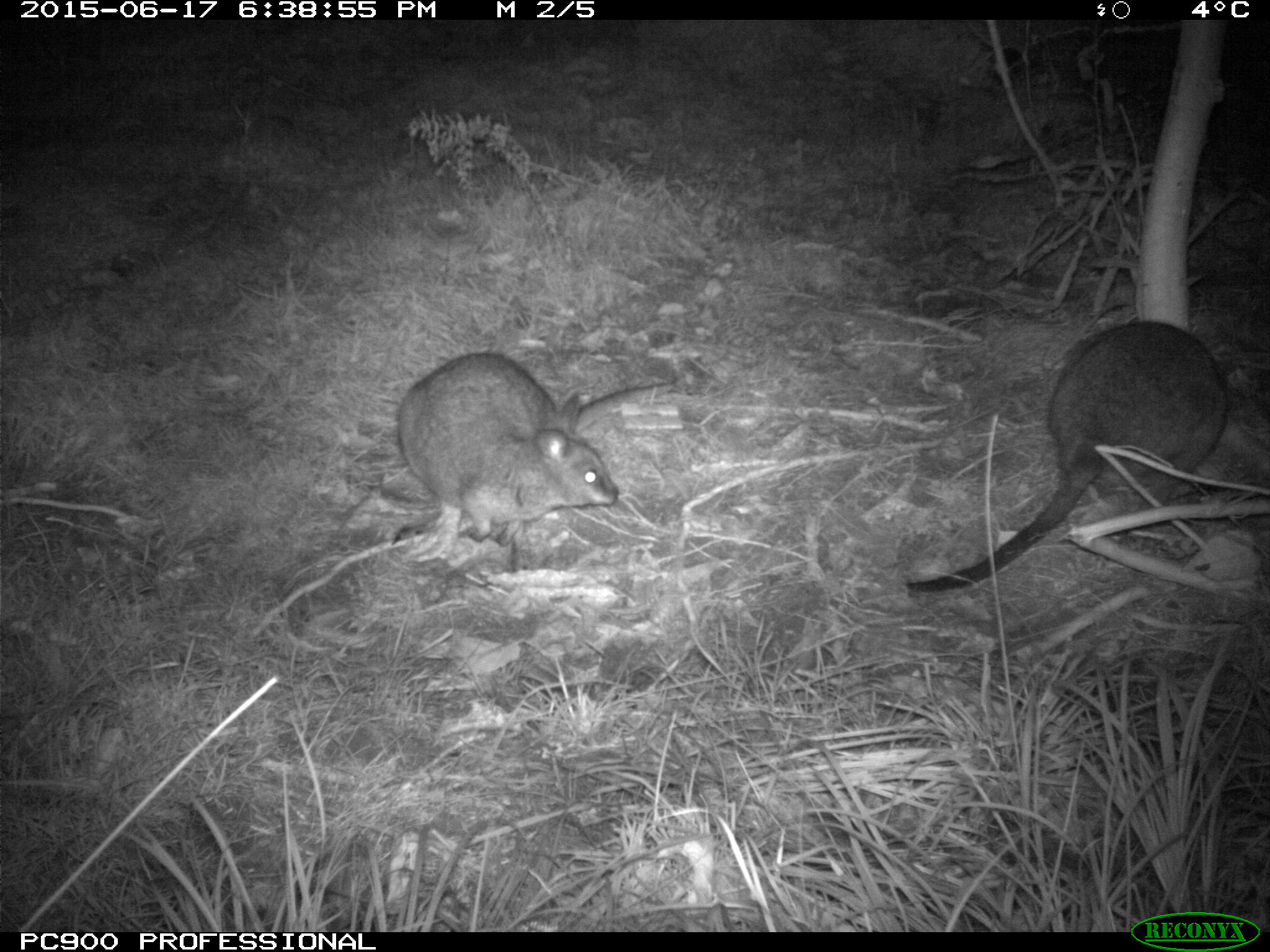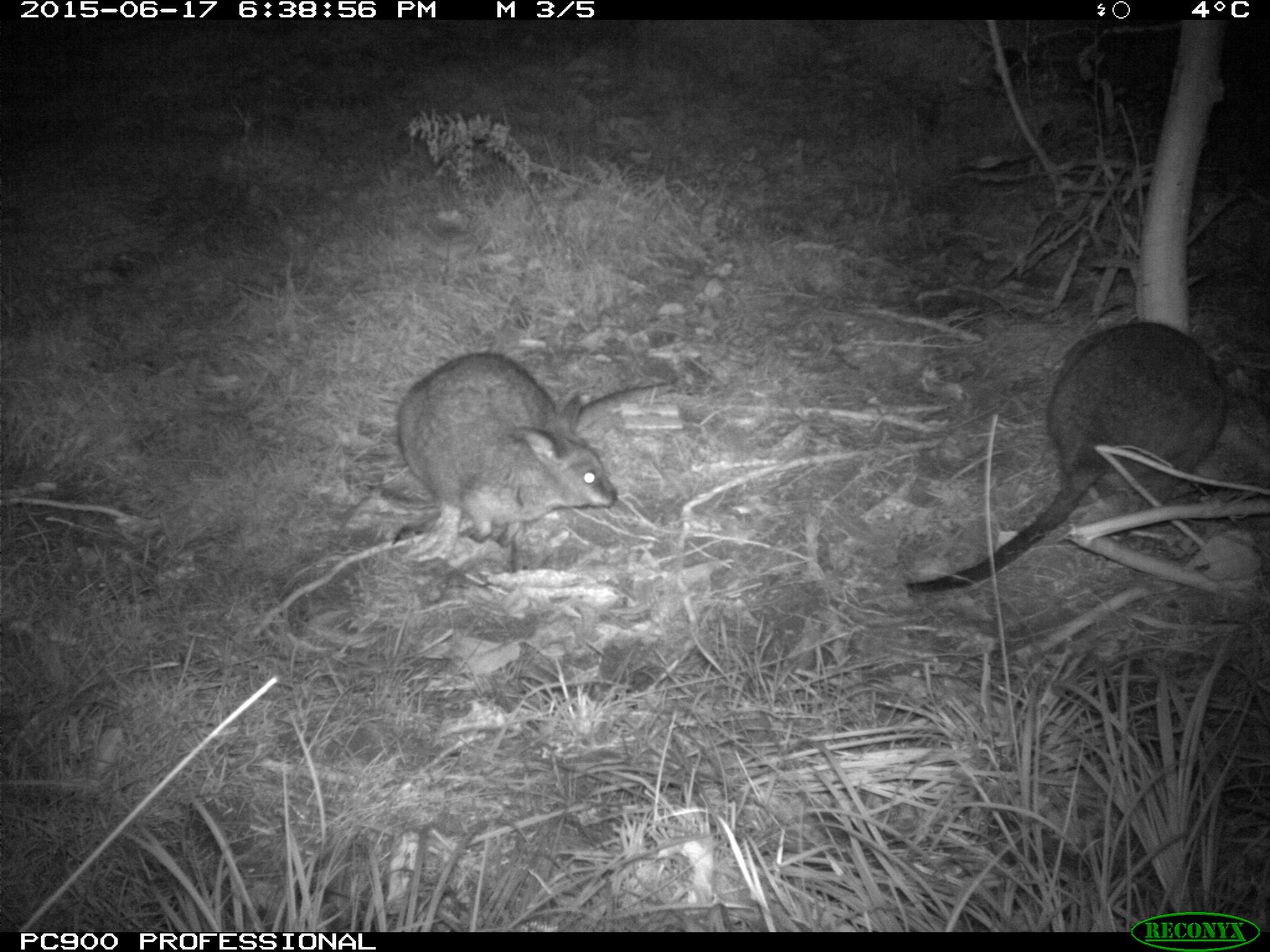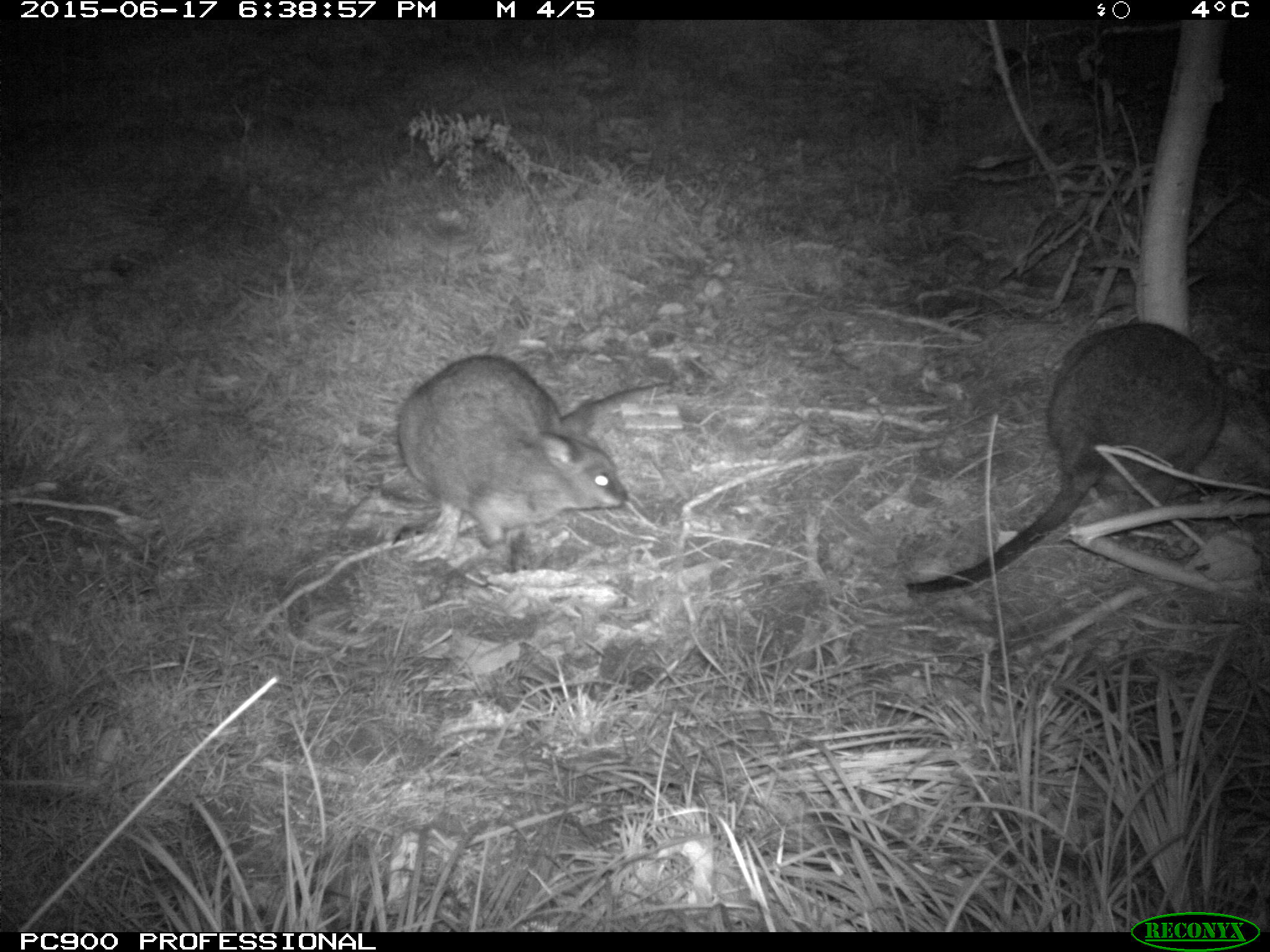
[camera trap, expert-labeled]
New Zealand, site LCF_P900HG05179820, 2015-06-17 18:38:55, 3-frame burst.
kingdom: Animalia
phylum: Chordata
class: Mammalia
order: Diprotodontia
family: Macropodidae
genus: Notamacropus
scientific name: Notamacropus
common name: wallaby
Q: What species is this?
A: Wallaby (Notamacropus).